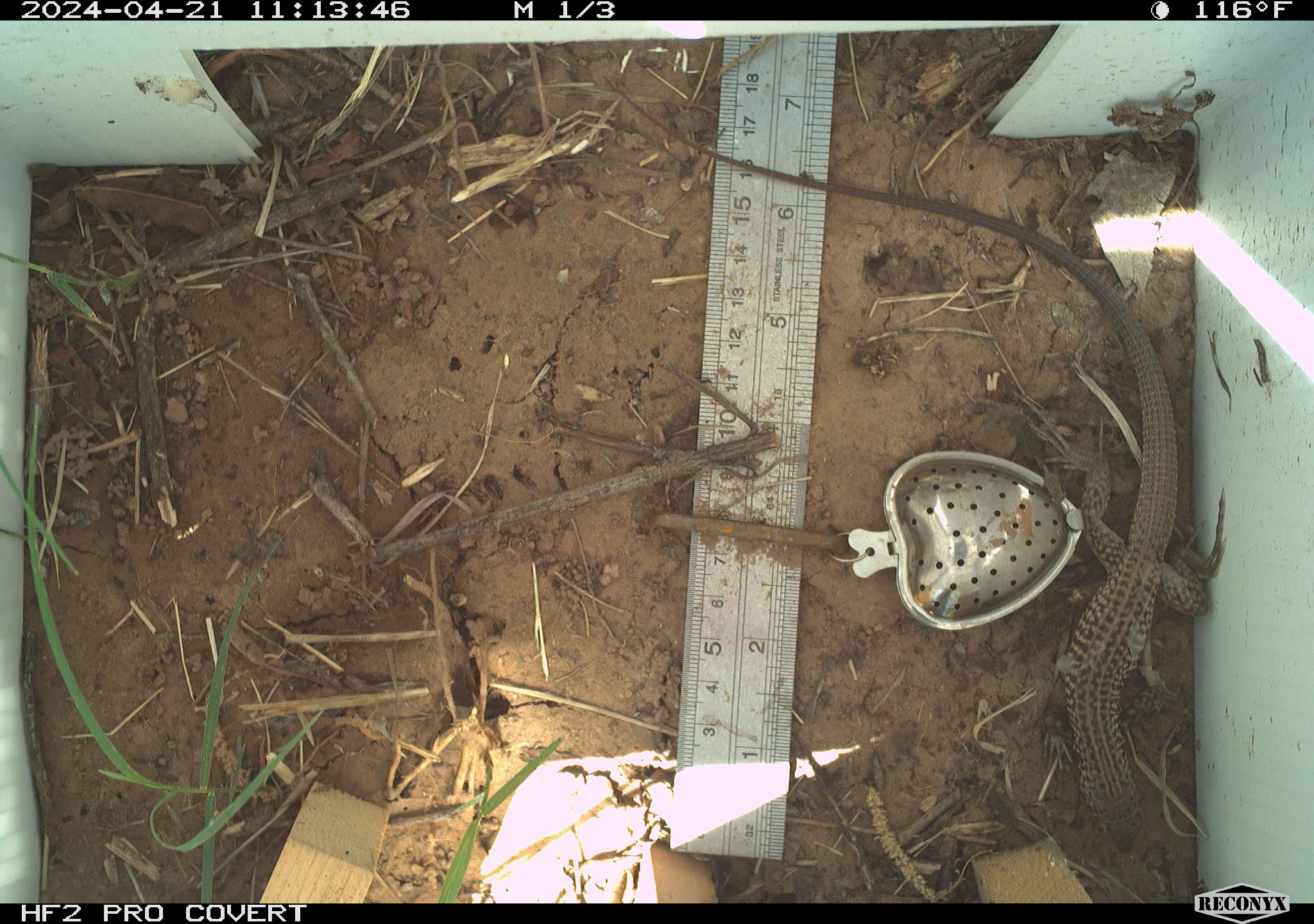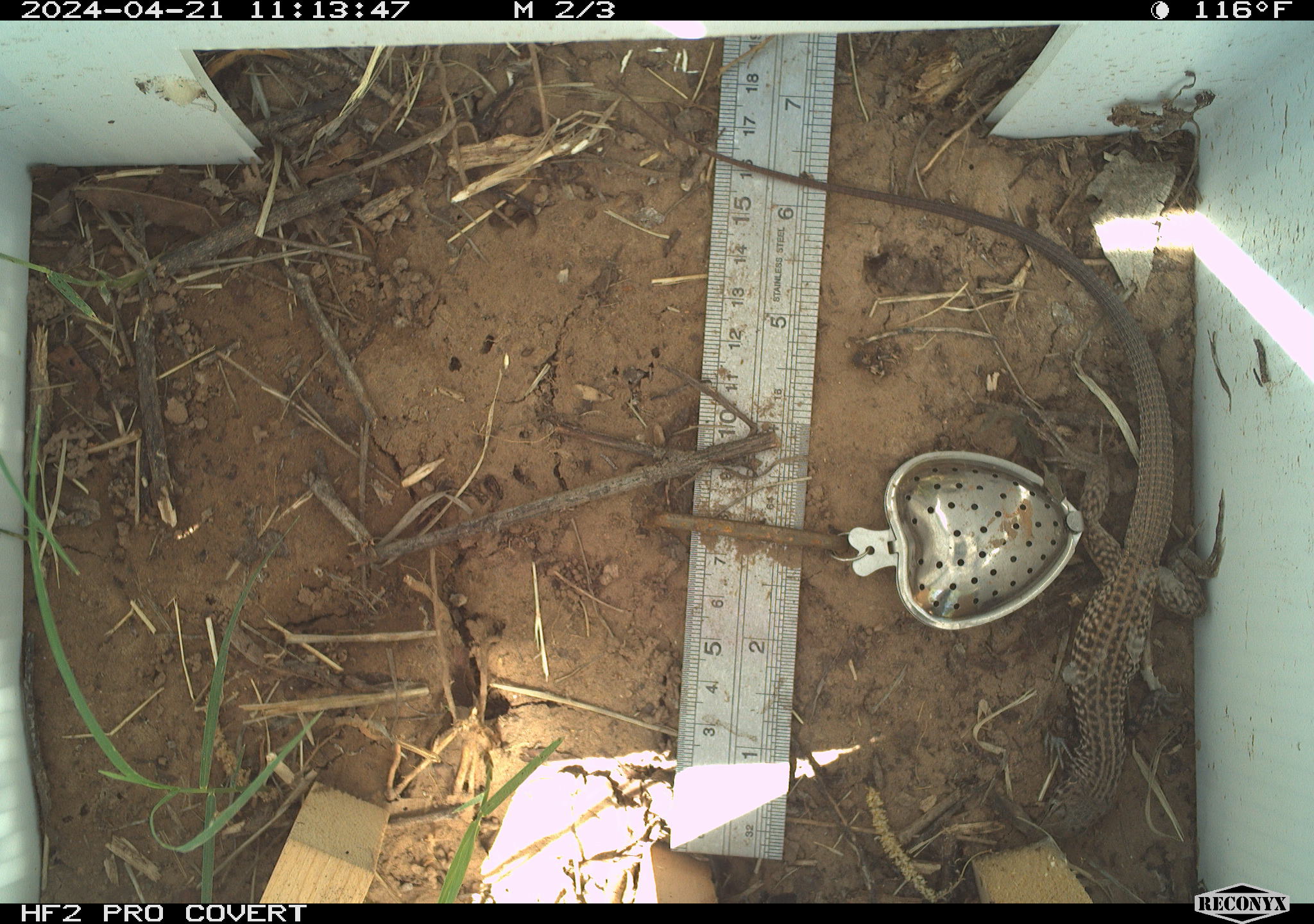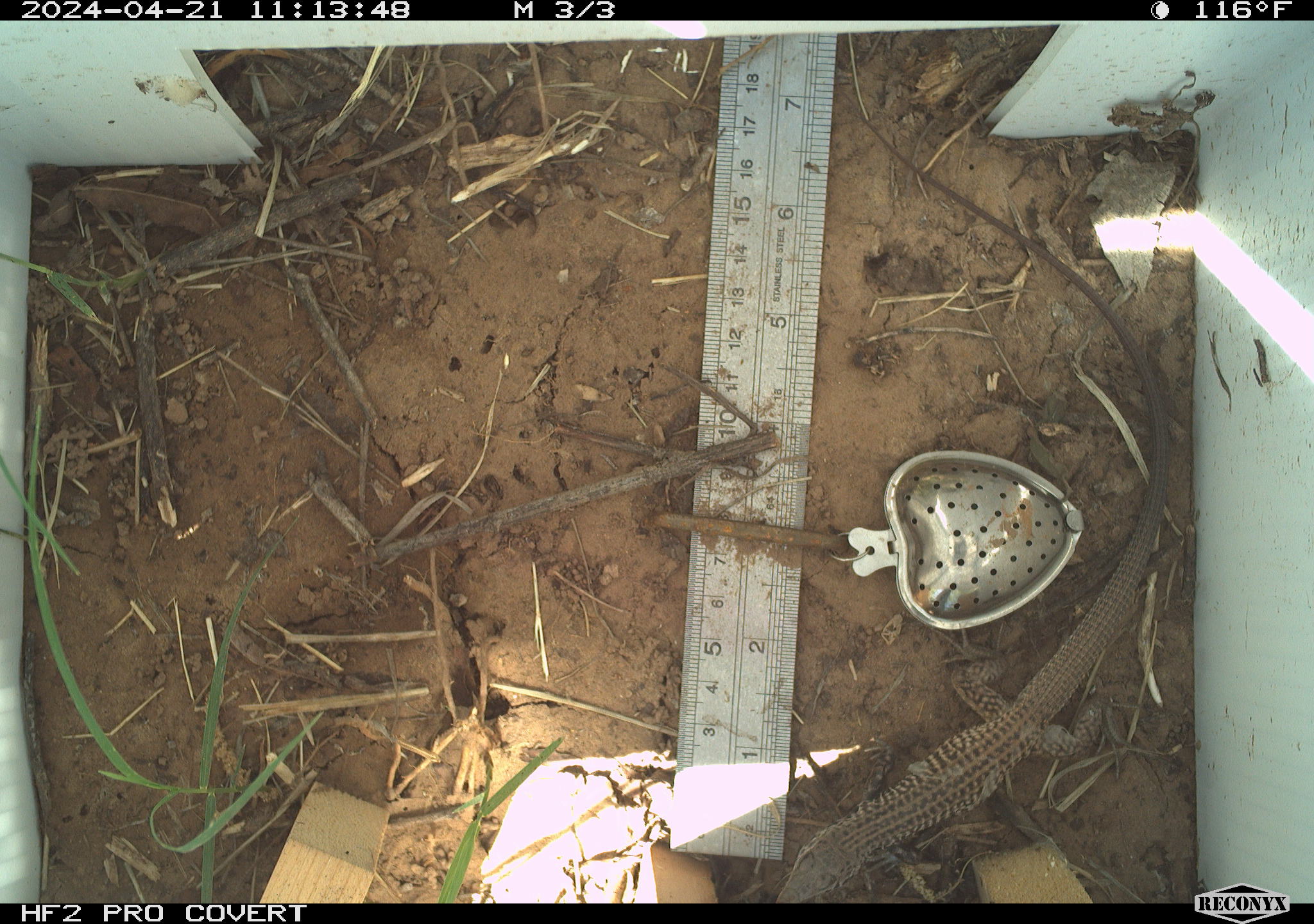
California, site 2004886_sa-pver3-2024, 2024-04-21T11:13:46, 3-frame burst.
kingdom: Animalia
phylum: Chordata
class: Reptilia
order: Squamata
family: Teiidae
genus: Aspidoscelis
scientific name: Aspidoscelis tigris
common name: western whiptail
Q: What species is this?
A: Western whiptail (Aspidoscelis tigris).